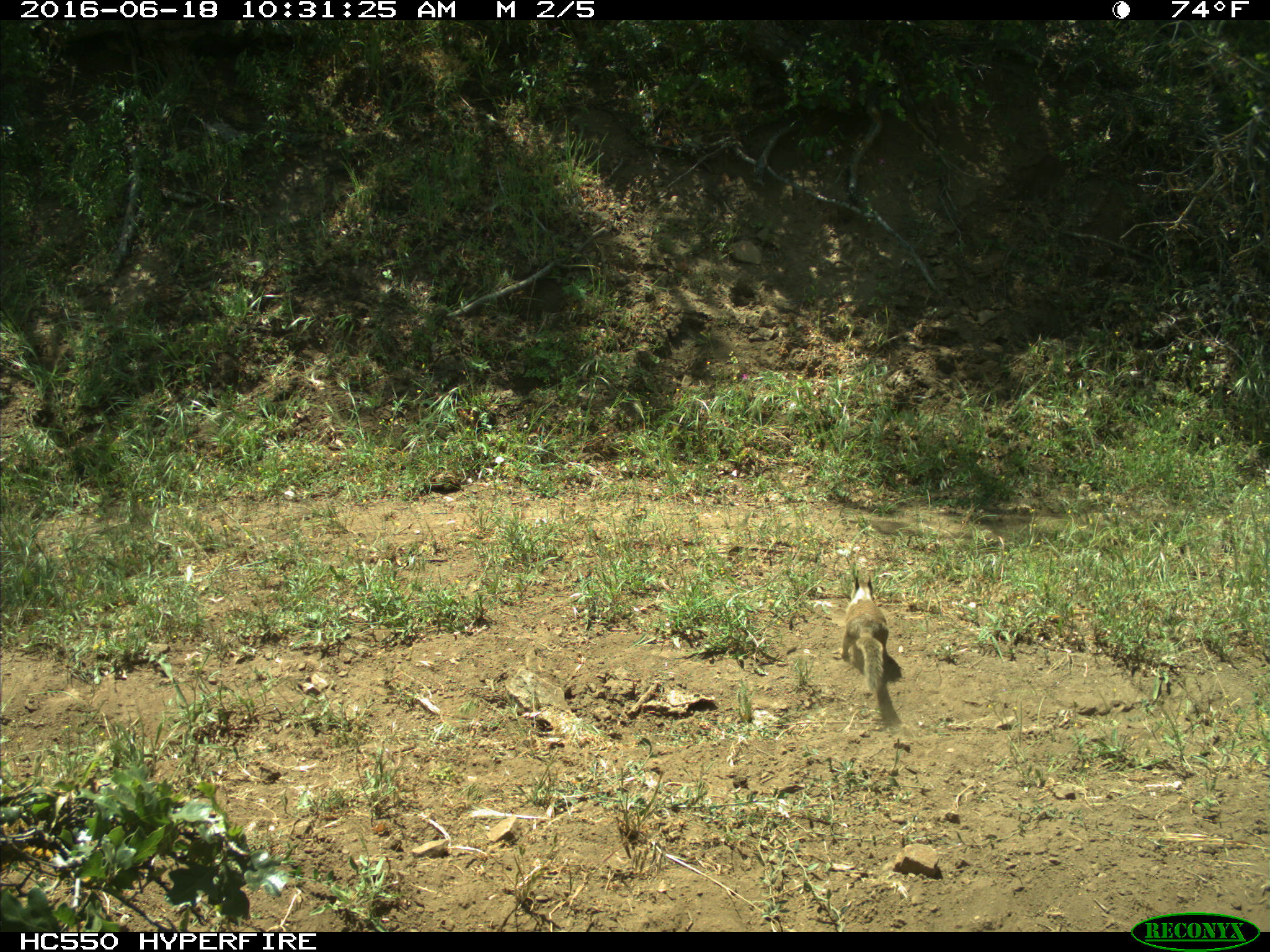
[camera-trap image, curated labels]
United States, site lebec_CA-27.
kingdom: Animalia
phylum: Chordata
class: Mammalia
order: Rodentia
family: Sciuridae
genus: Otospermophilus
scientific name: Otospermophilus beecheyi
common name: california ground squirrel